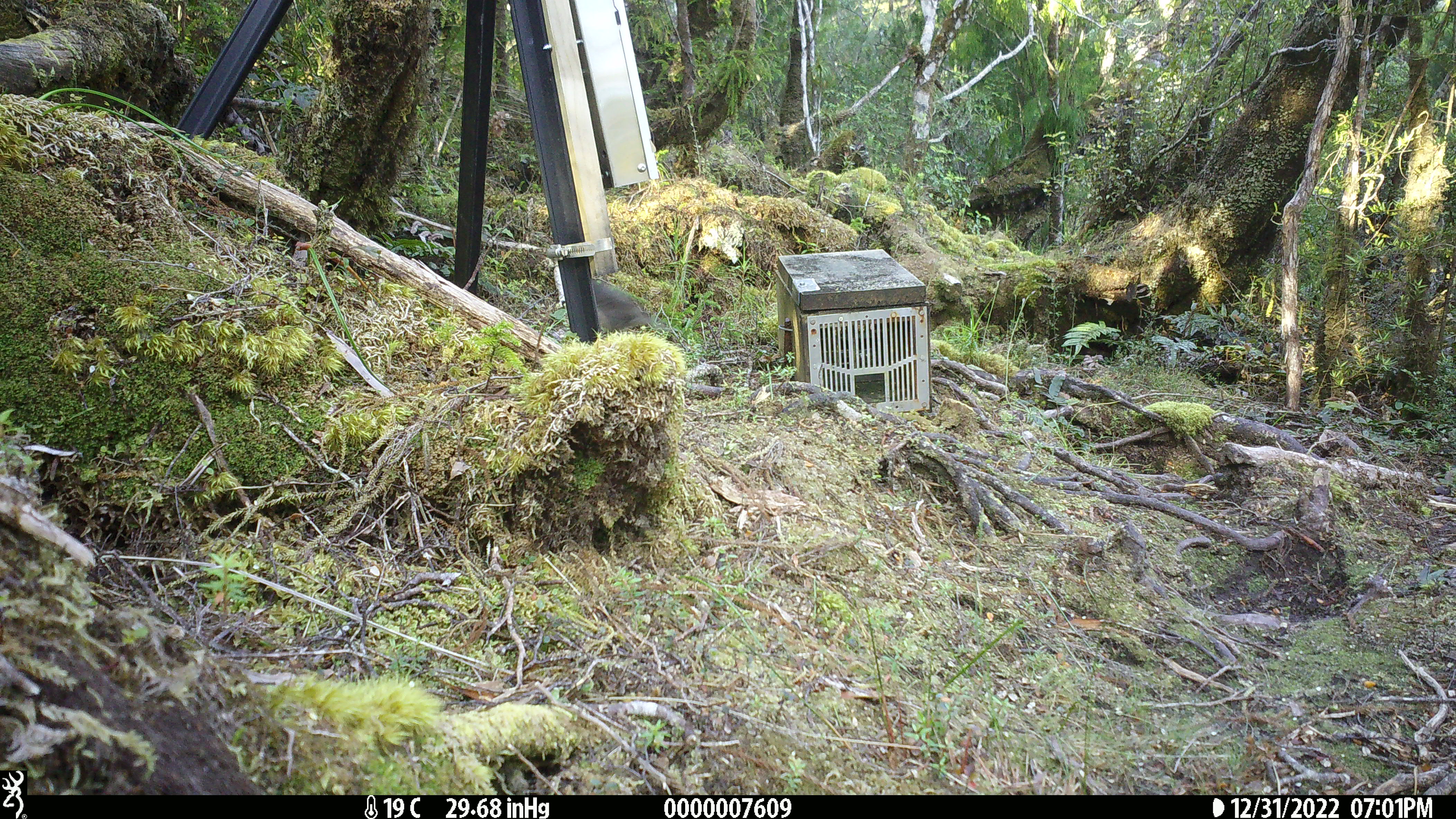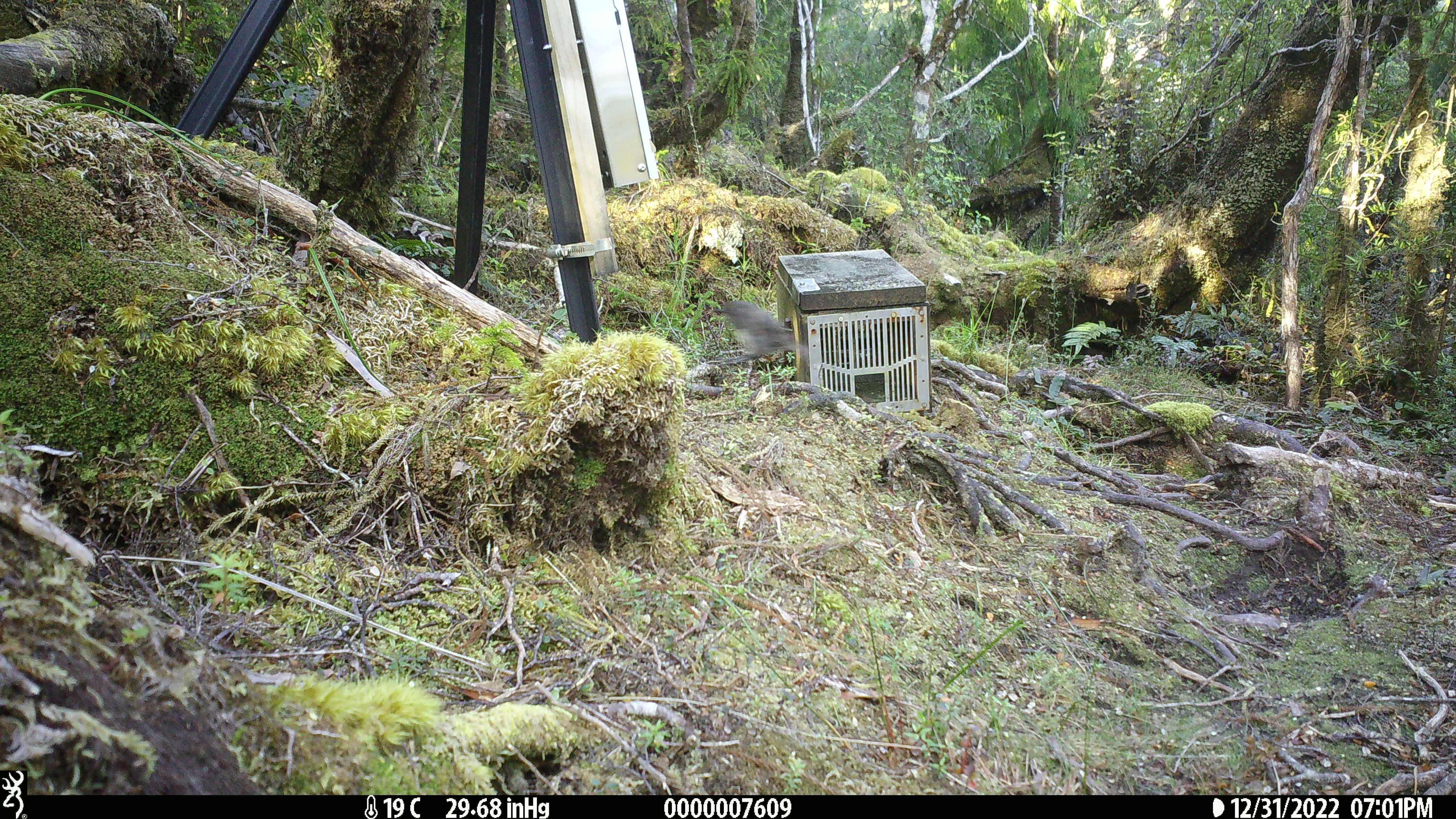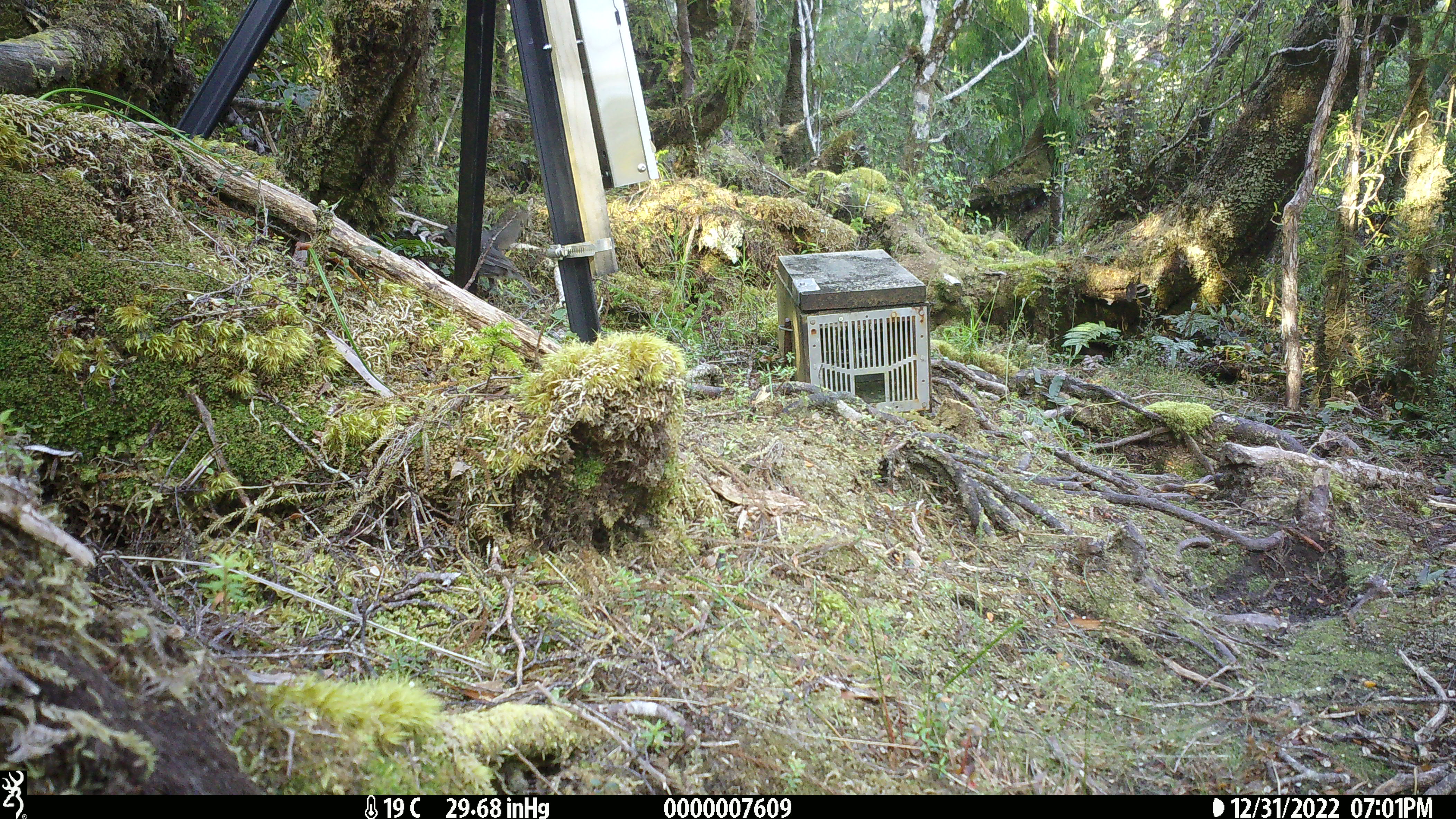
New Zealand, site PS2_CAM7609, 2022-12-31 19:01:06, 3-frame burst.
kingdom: Animalia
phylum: Chordata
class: Aves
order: Passeriformes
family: Petroicidae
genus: Petroica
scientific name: Petroica australis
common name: new zealand robin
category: robin